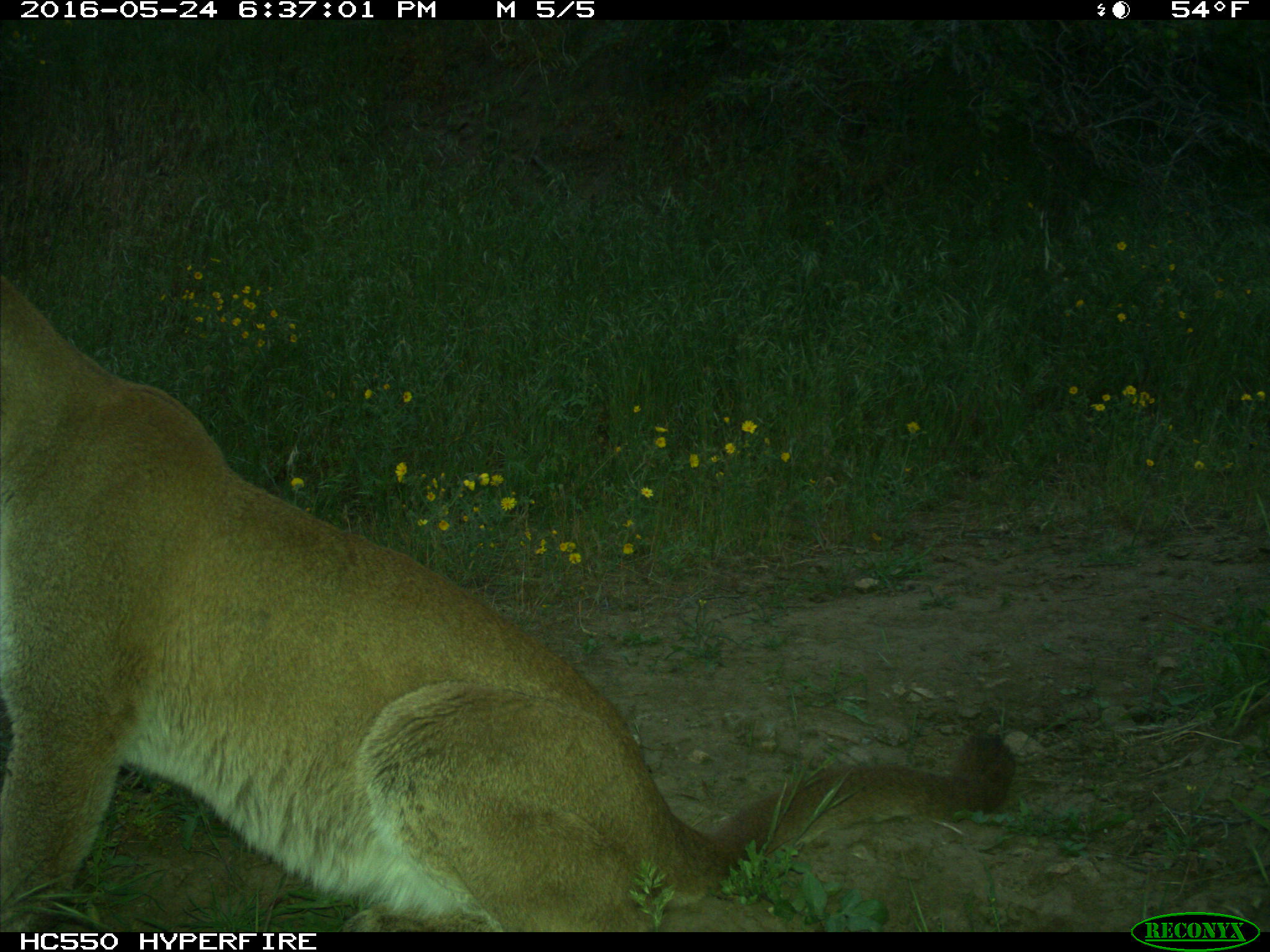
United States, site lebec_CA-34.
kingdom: Animalia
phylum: Chordata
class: Mammalia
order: Carnivora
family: Felidae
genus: Puma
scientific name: Puma concolor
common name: mountain lion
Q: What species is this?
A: Puma concolor (mountain lion).